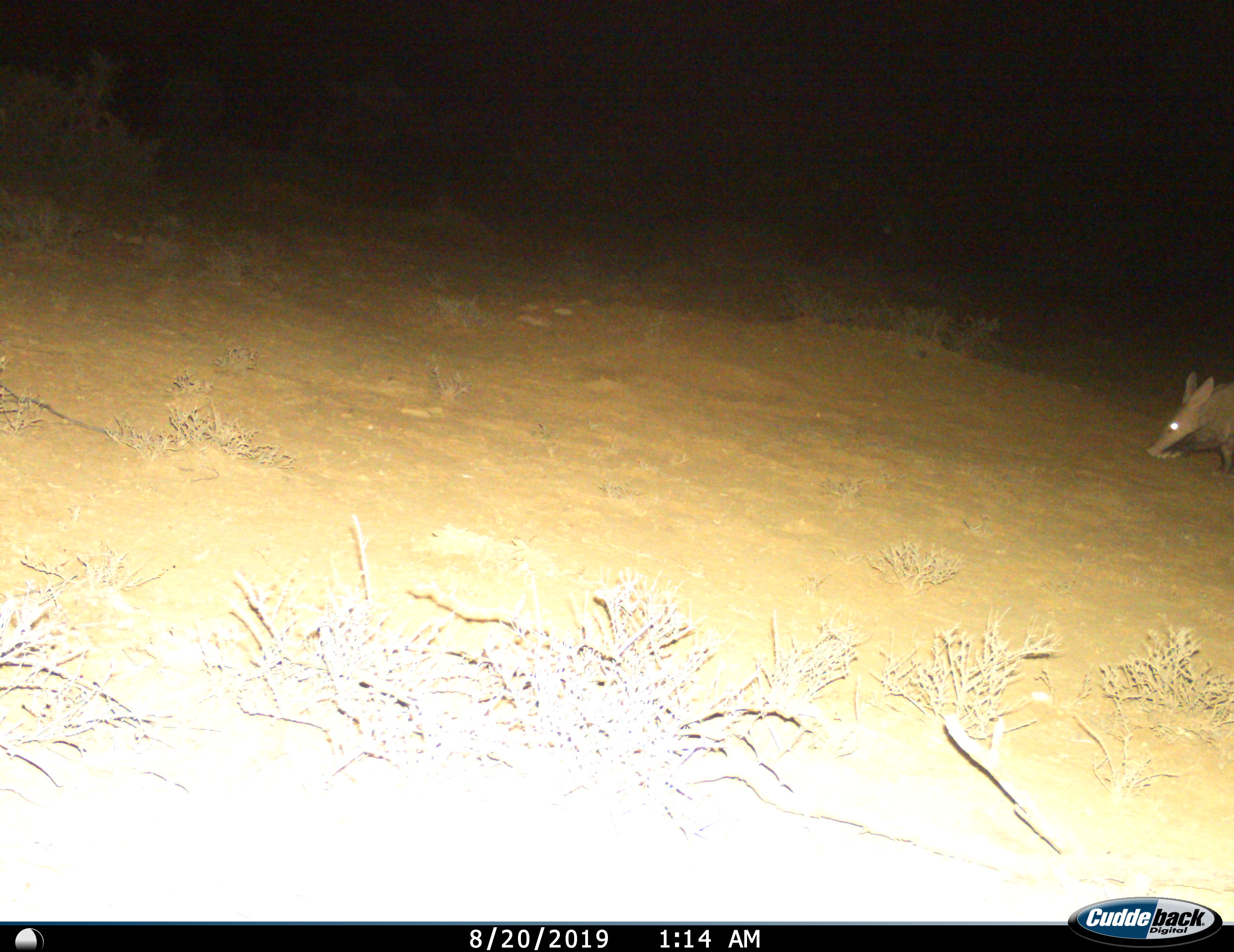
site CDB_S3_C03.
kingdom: Animalia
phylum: Chordata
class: Mammalia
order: Tubulidentata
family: Orycteropodidae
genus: Orycteropus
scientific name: Orycteropus afer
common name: aardvark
Aardvark (Orycteropus afer), count 1. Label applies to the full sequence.